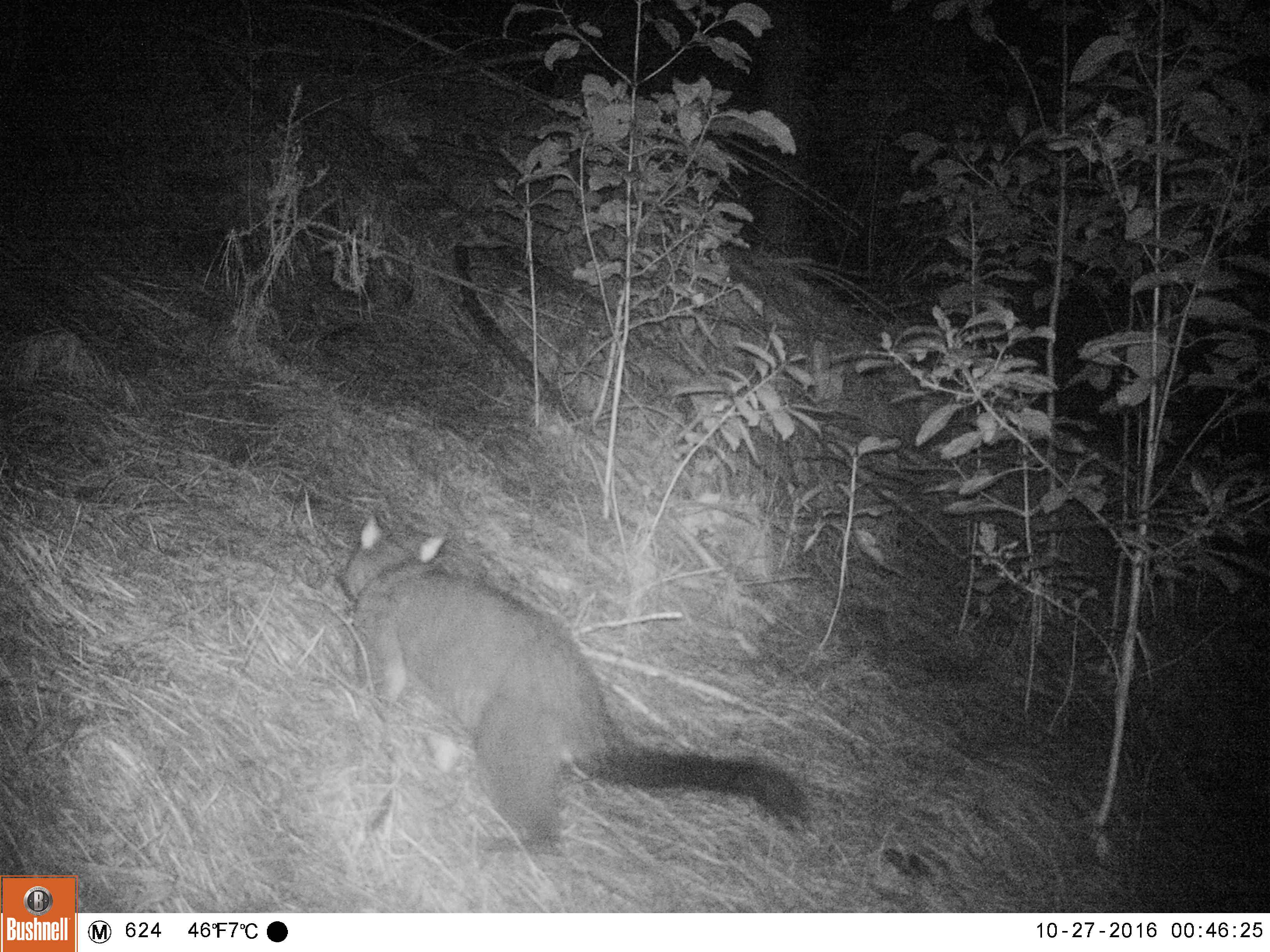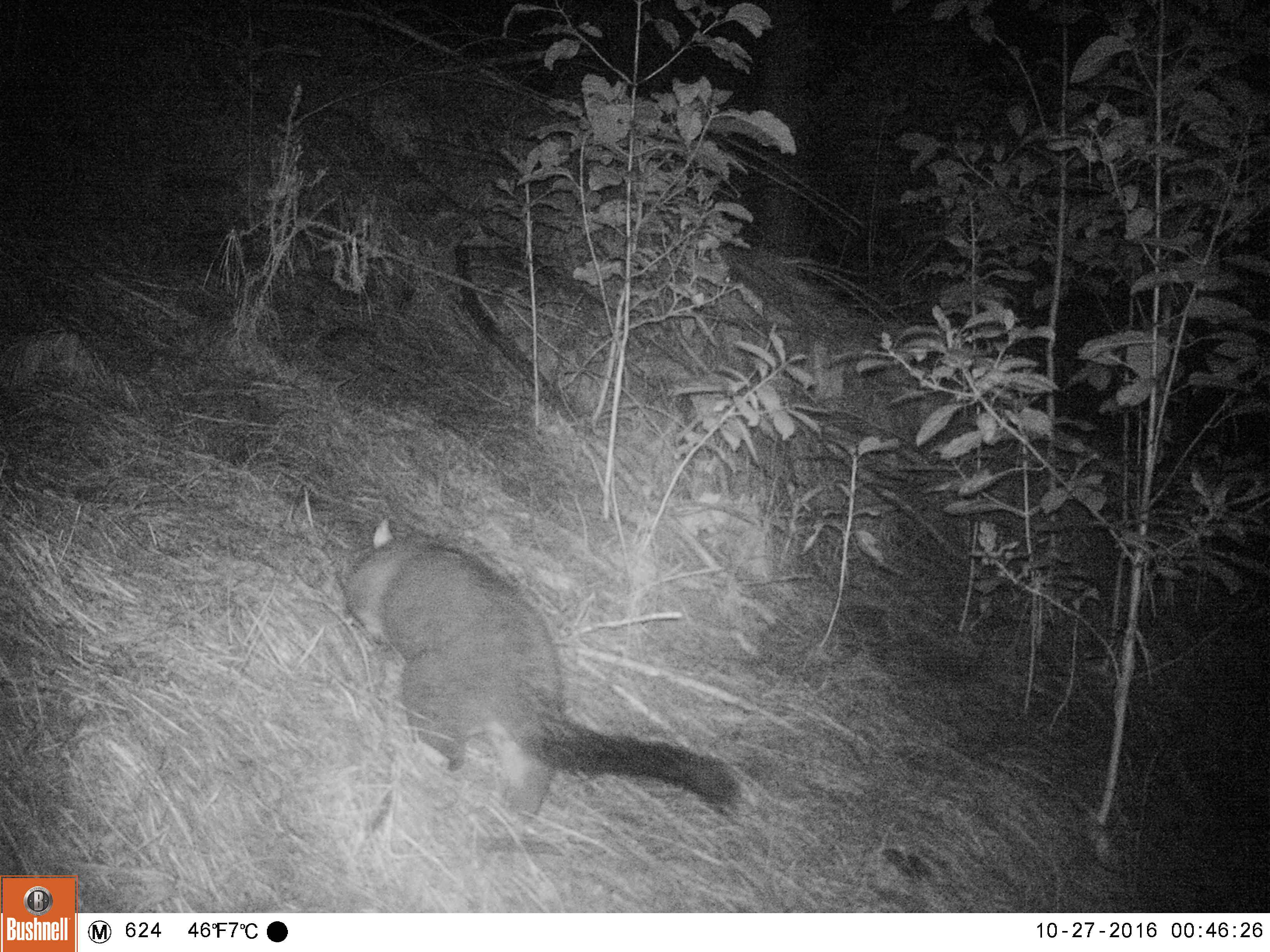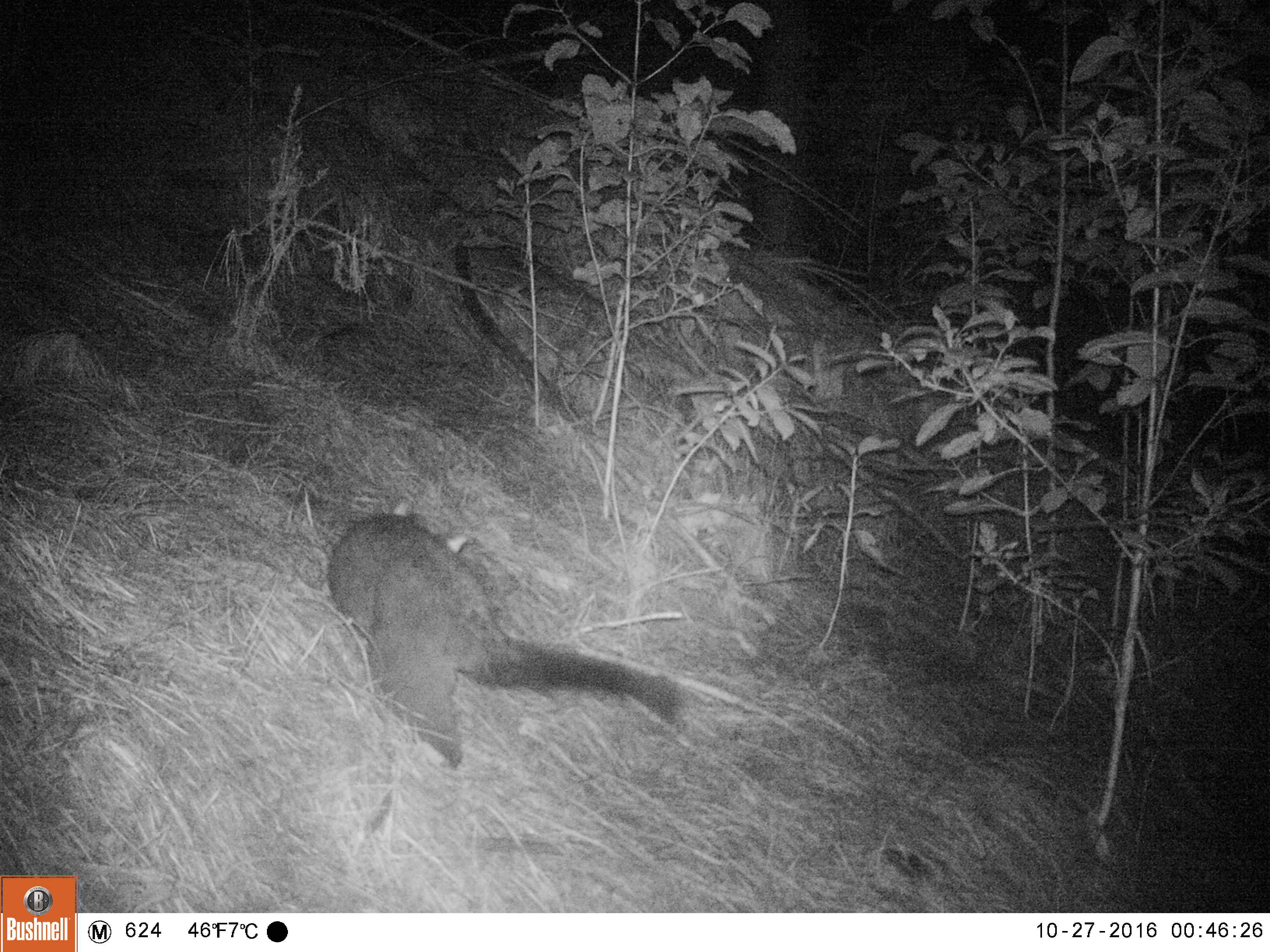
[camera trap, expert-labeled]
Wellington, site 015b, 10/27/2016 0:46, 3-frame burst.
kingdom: Animalia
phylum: Chordata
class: Mammalia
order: Didelphimorphia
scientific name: Didelphimorphia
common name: possum